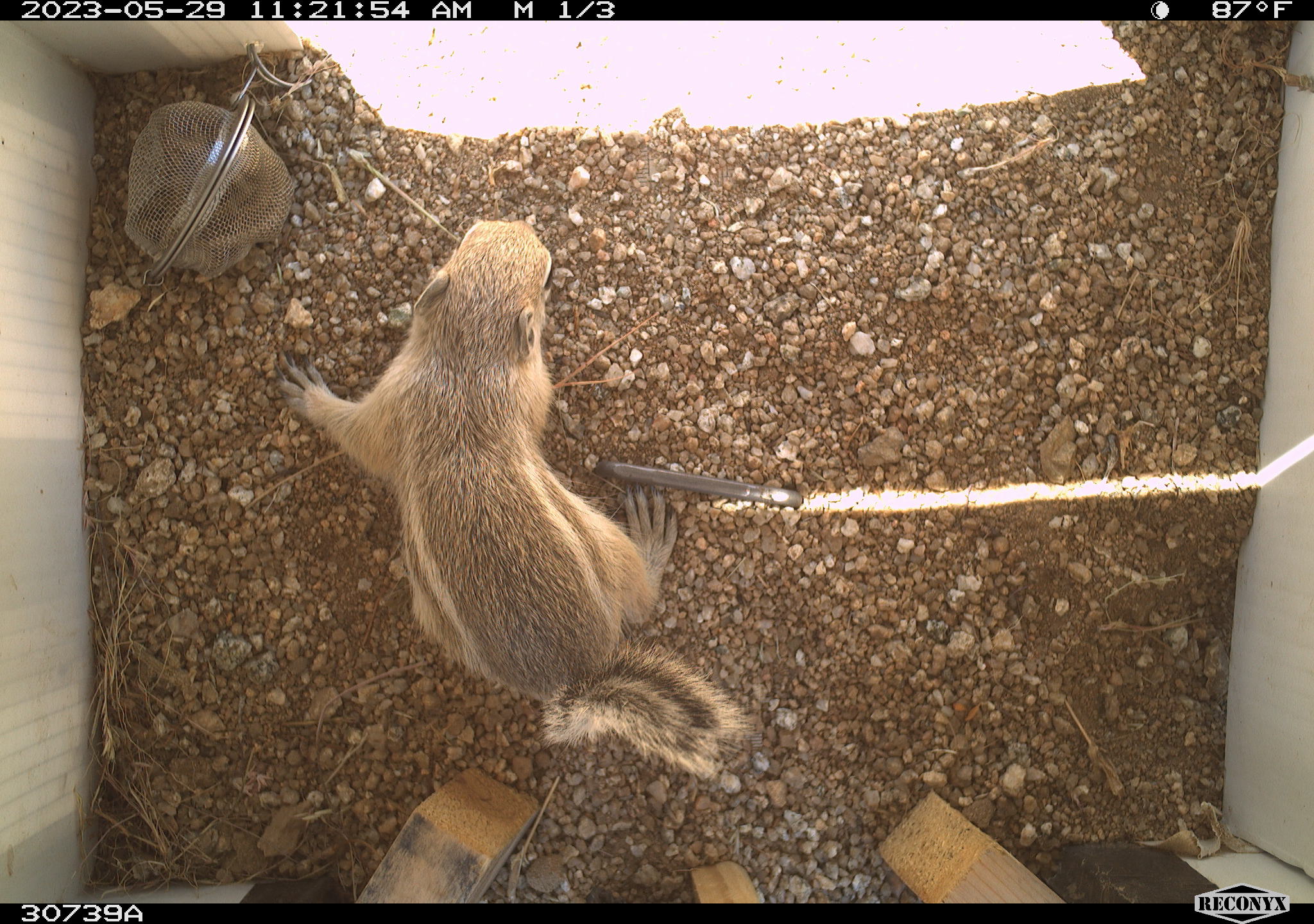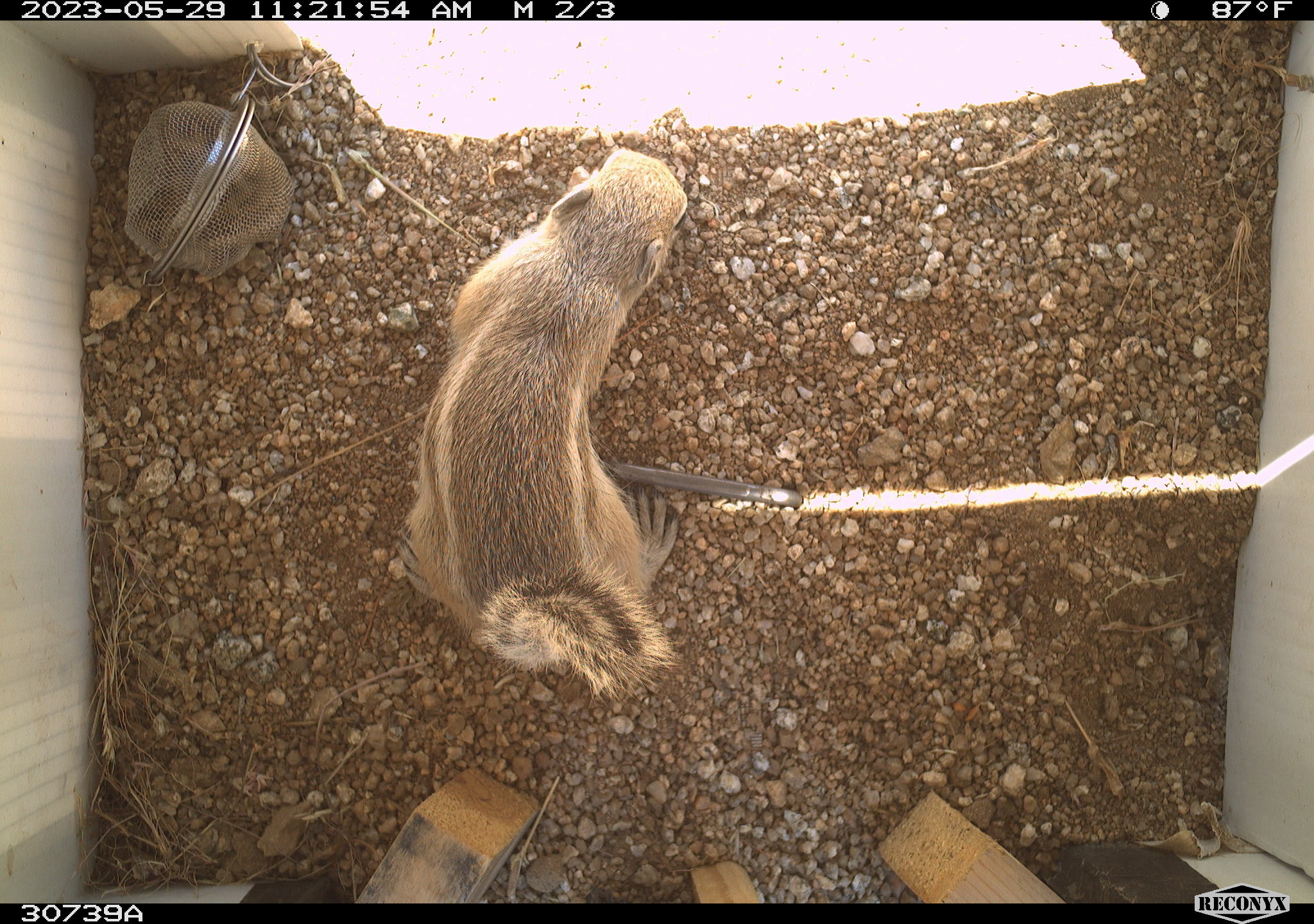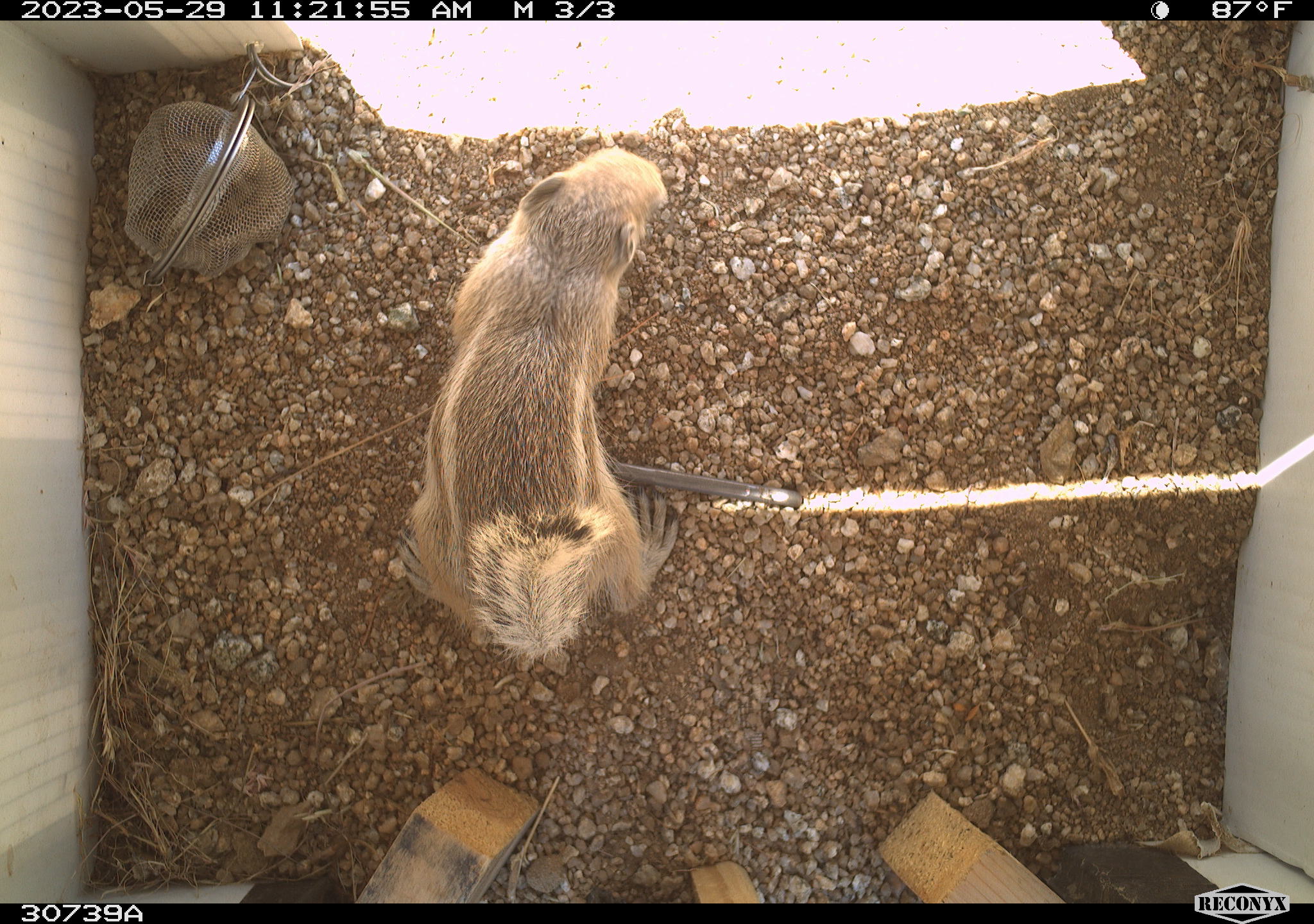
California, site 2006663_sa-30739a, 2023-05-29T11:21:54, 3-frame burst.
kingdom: Animalia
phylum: Chordata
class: Mammalia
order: Rodentia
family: Sciuridae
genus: Ammospermophilus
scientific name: Ammospermophilus leucurus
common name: white-tailed antelope squirrel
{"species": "white-tailed antelope squirrel (Ammospermophilus leucurus)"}